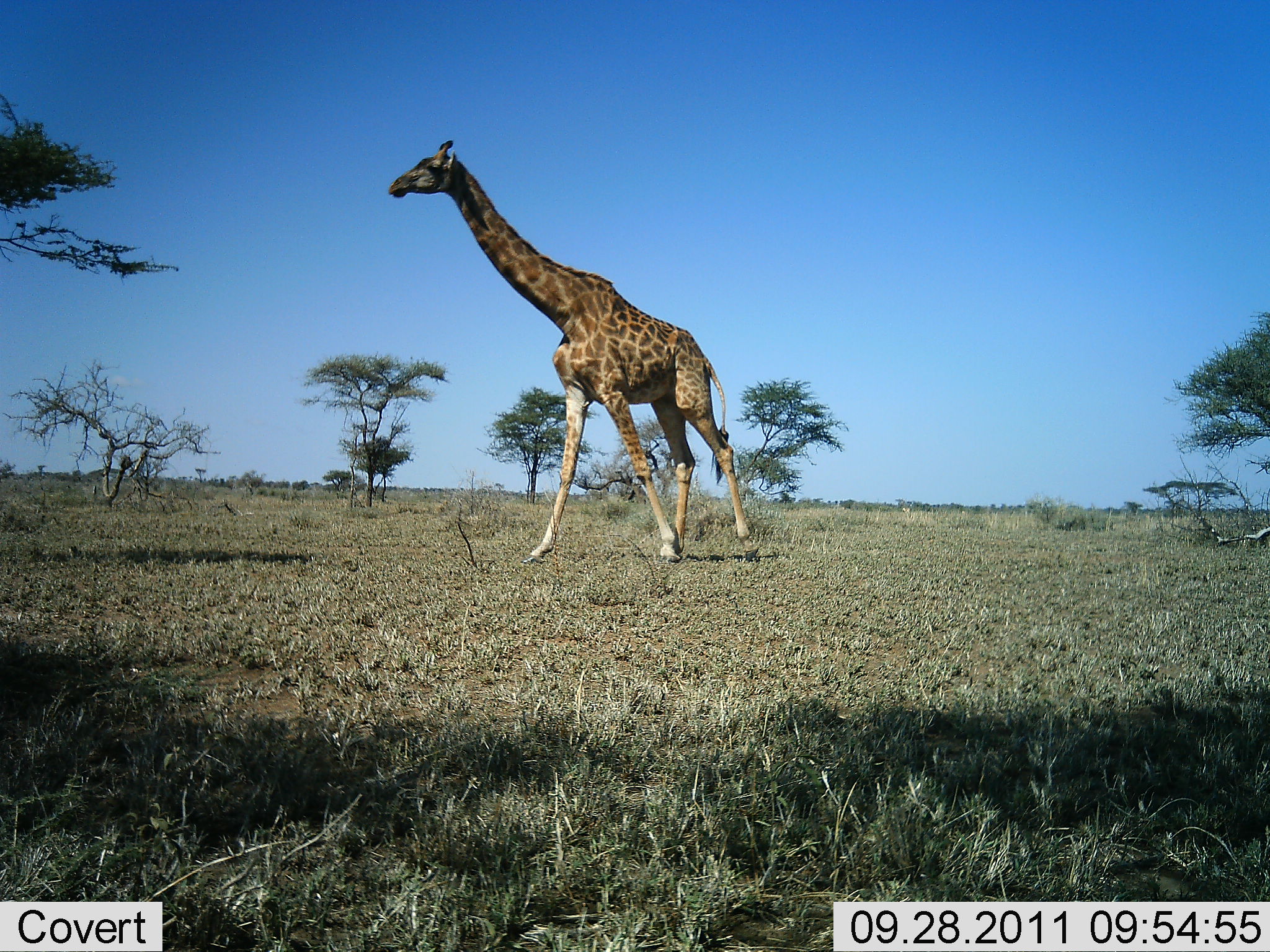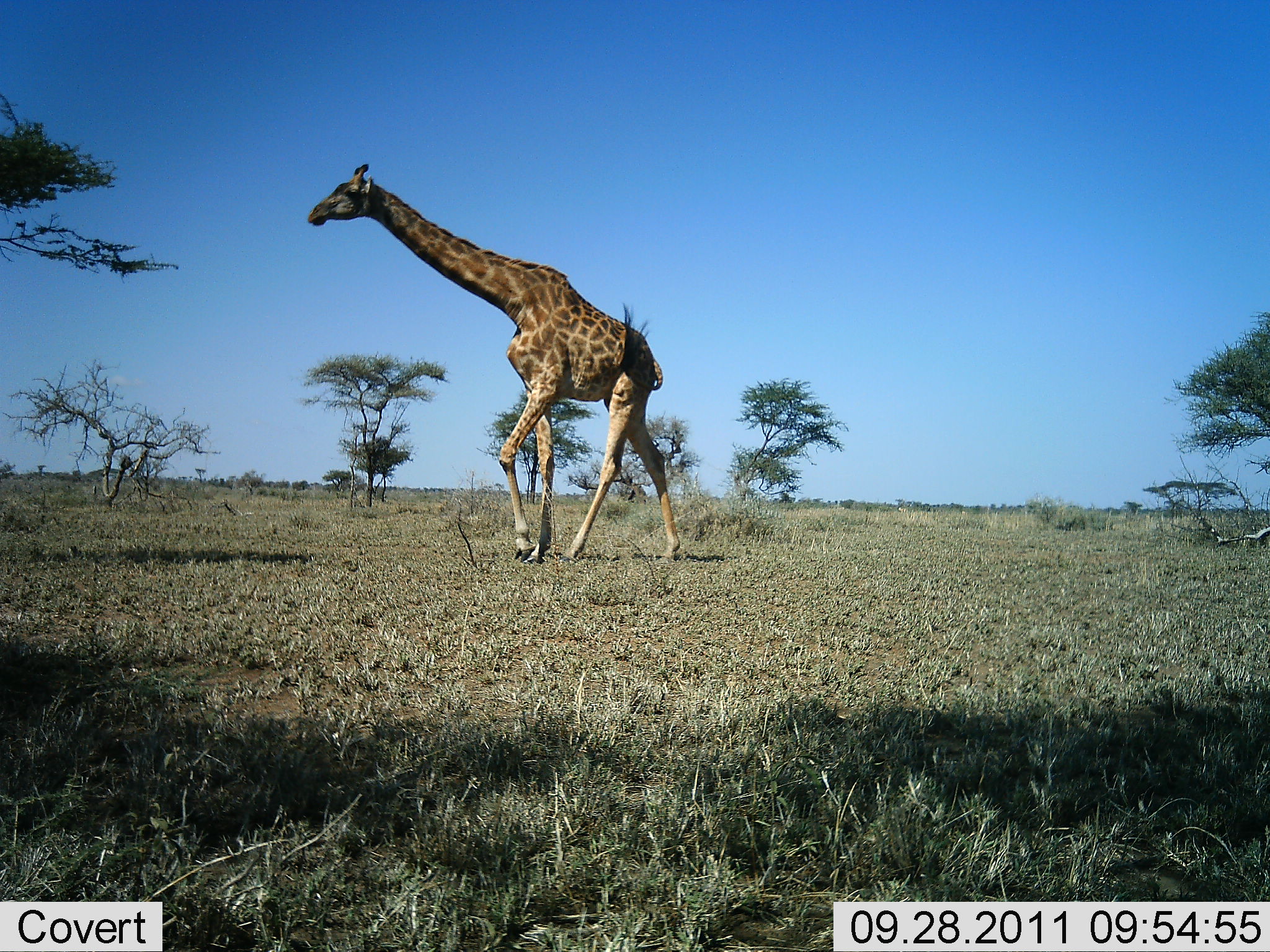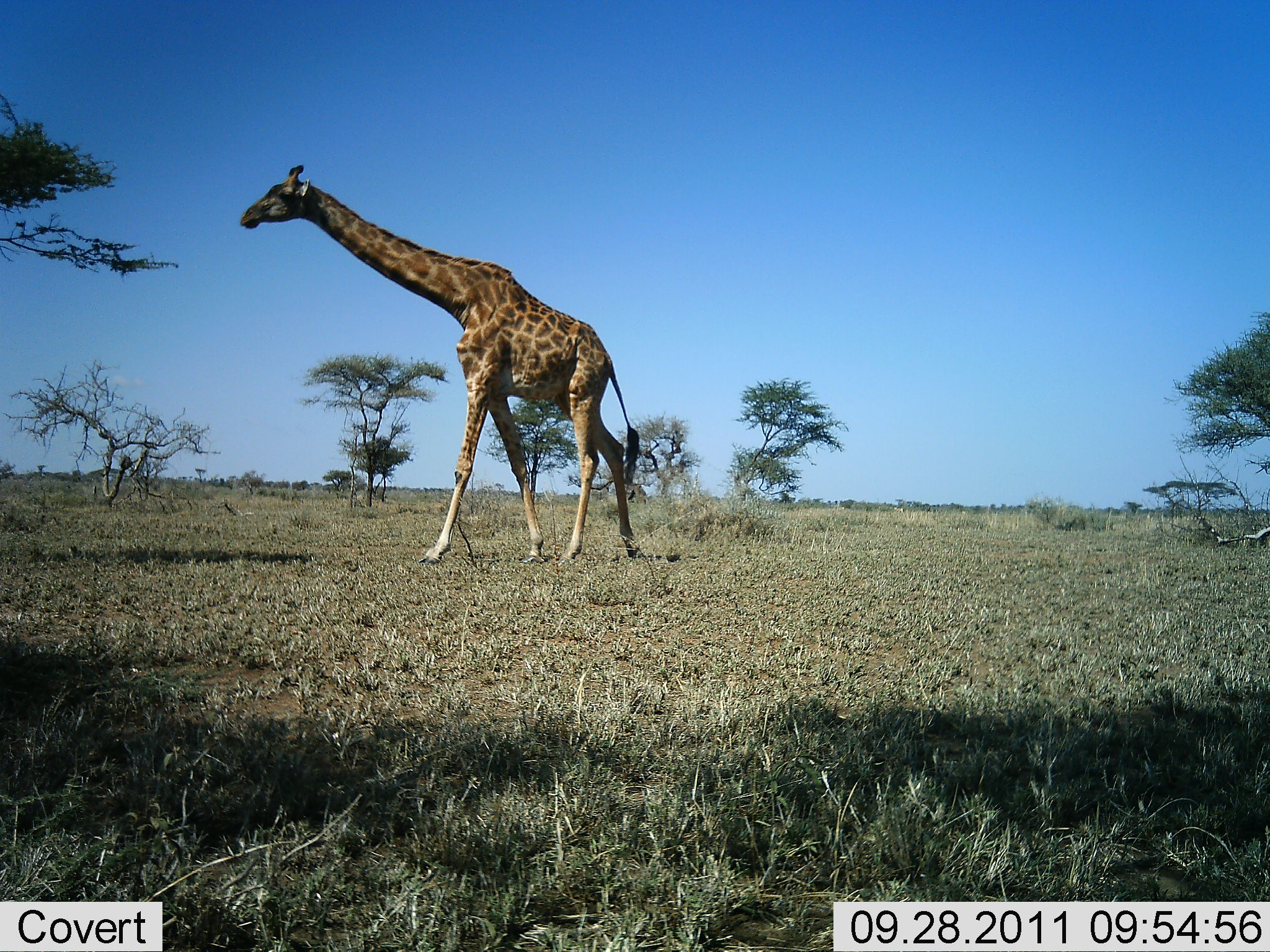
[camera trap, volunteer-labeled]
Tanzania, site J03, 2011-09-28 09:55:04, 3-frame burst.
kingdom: Animalia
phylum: Chordata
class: Mammalia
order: Artiodactyla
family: Giraffidae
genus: Giraffa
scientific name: Giraffa camelopardalis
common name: giraffe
Giraffe (Giraffa camelopardalis), count 1. Behavior (volunteer vote fractions): standing 10%, resting 0%, moving 100%, interacting 0%. Young present (vote fraction): 0%. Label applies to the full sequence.